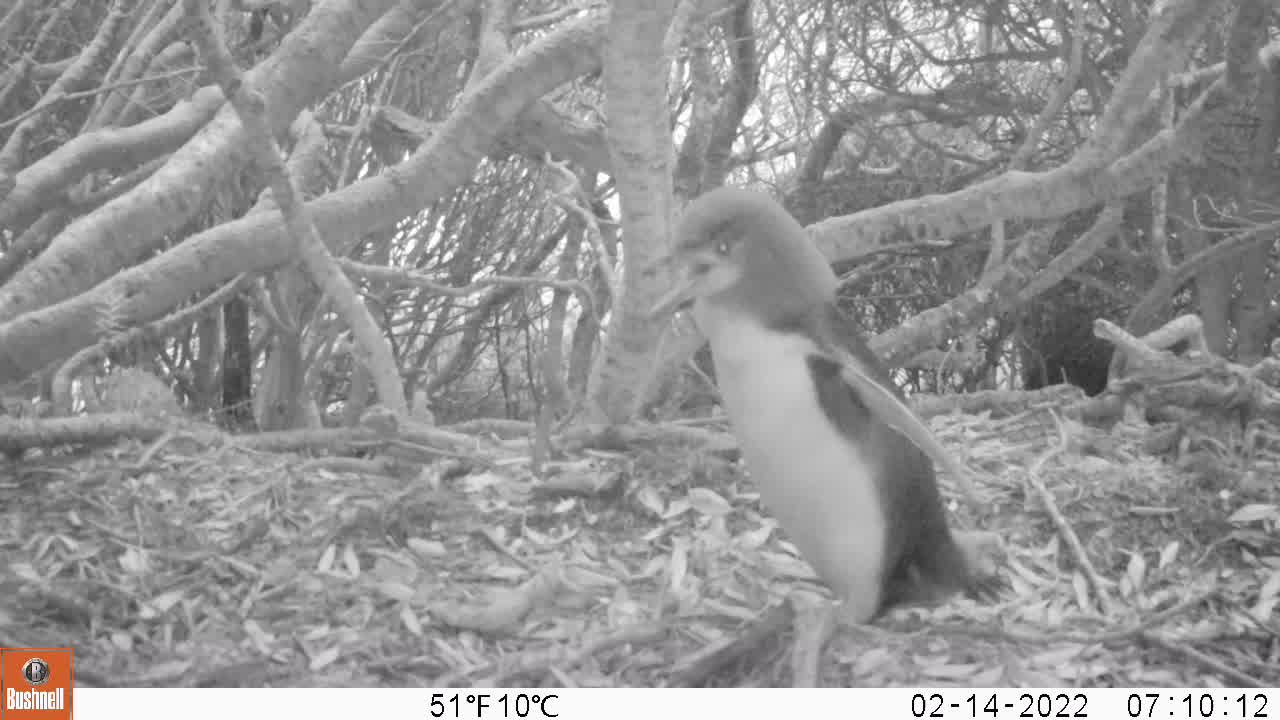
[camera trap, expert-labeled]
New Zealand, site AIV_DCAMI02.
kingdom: Animalia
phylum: Chordata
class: Aves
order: Sphenisciformes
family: Spheniscidae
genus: Megadyptes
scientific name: Megadyptes antipodes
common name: yellow-eyed penguin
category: yellow eyed penguin